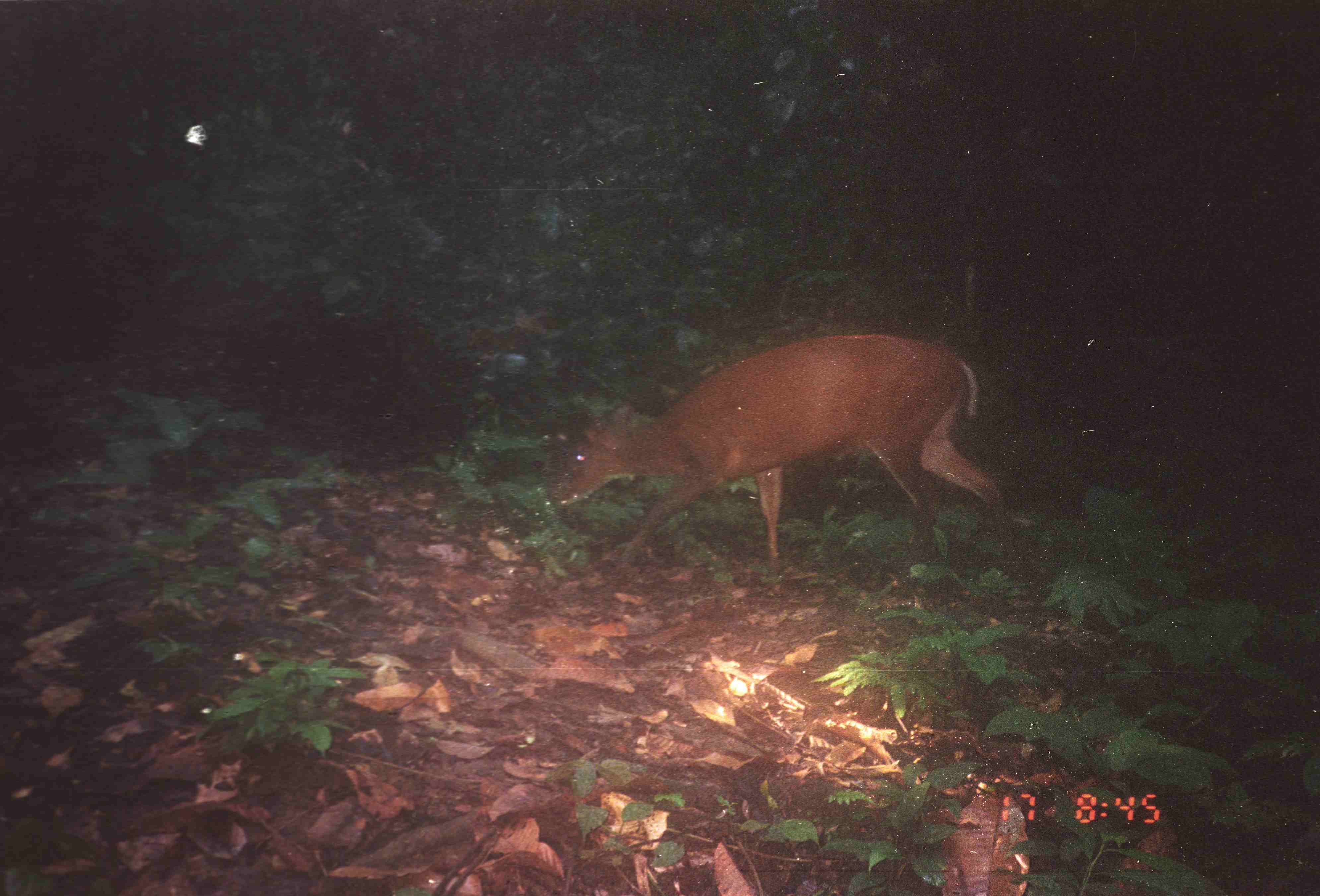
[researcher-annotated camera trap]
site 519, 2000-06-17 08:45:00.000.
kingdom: Animalia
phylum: Chordata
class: Mammalia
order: Artiodactyla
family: Cervidae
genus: Muntiacus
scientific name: Muntiacus muntjak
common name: southern red muntjac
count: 1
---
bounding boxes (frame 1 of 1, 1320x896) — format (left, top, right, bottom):
muntiacus muntjak: (565, 335, 998, 579)